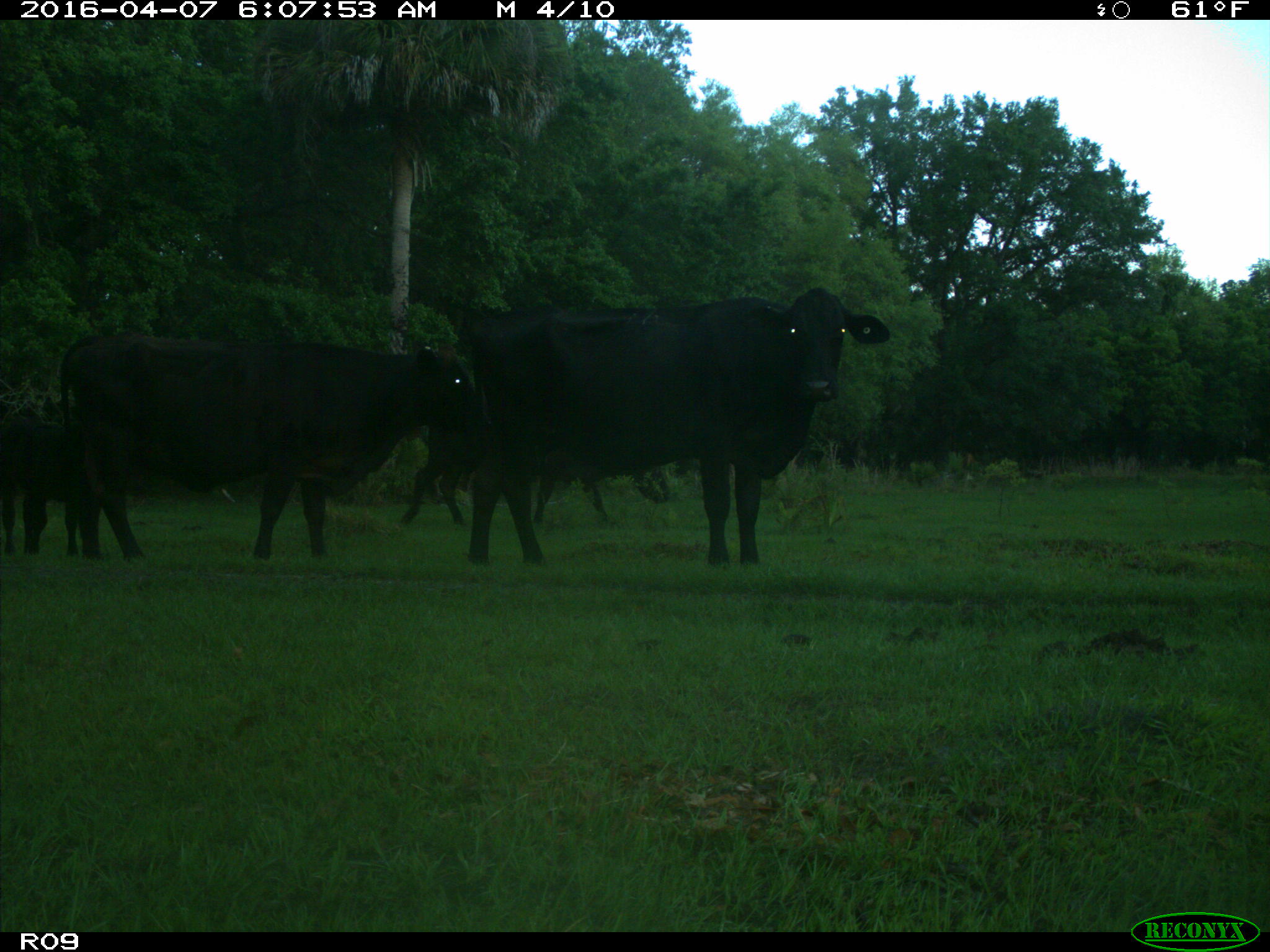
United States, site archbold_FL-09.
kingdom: Animalia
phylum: Chordata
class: Mammalia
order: Artiodactyla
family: Bovidae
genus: Bos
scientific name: Bos taurus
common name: domestic cow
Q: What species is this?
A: Bos taurus (domestic cow).